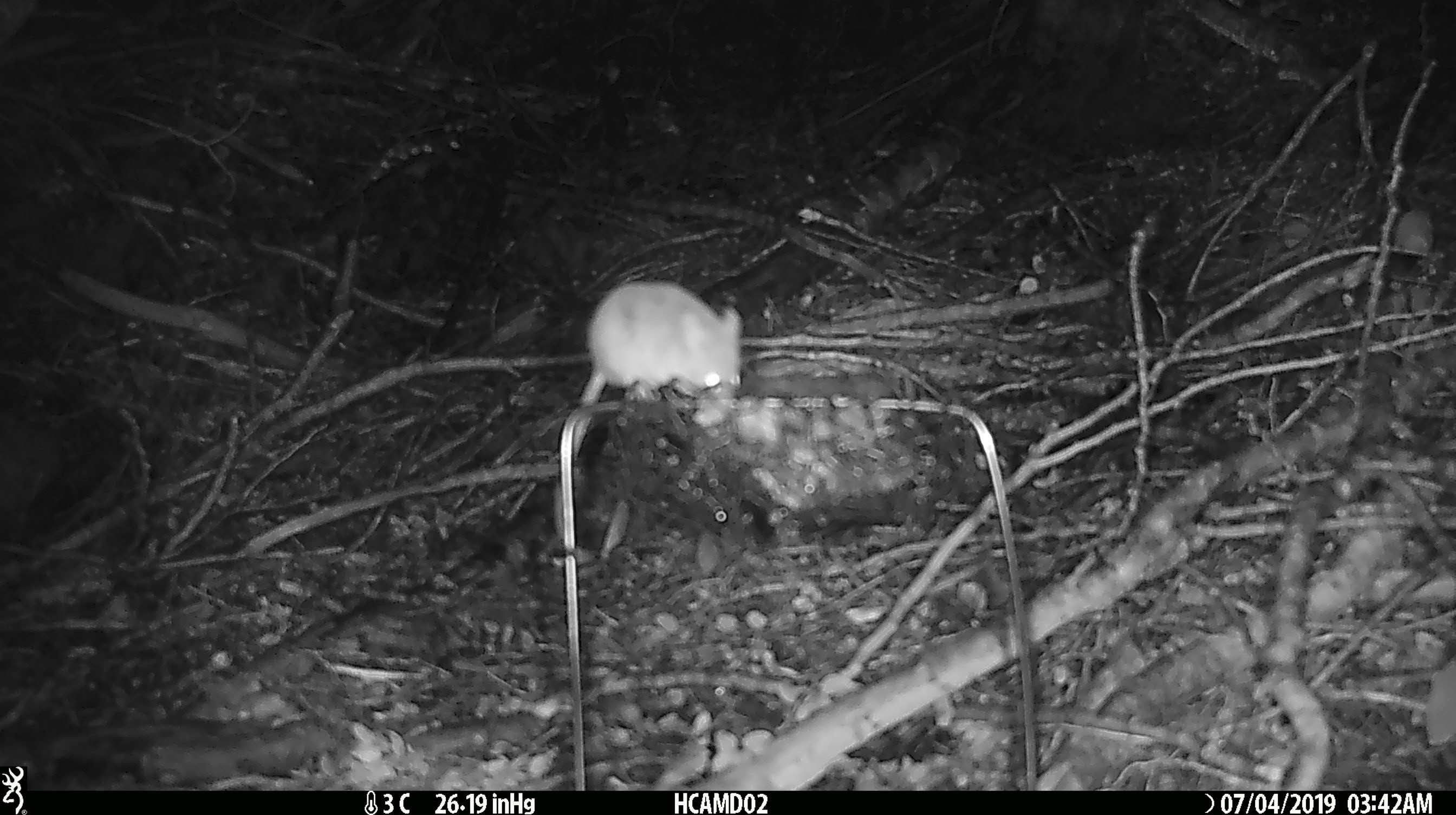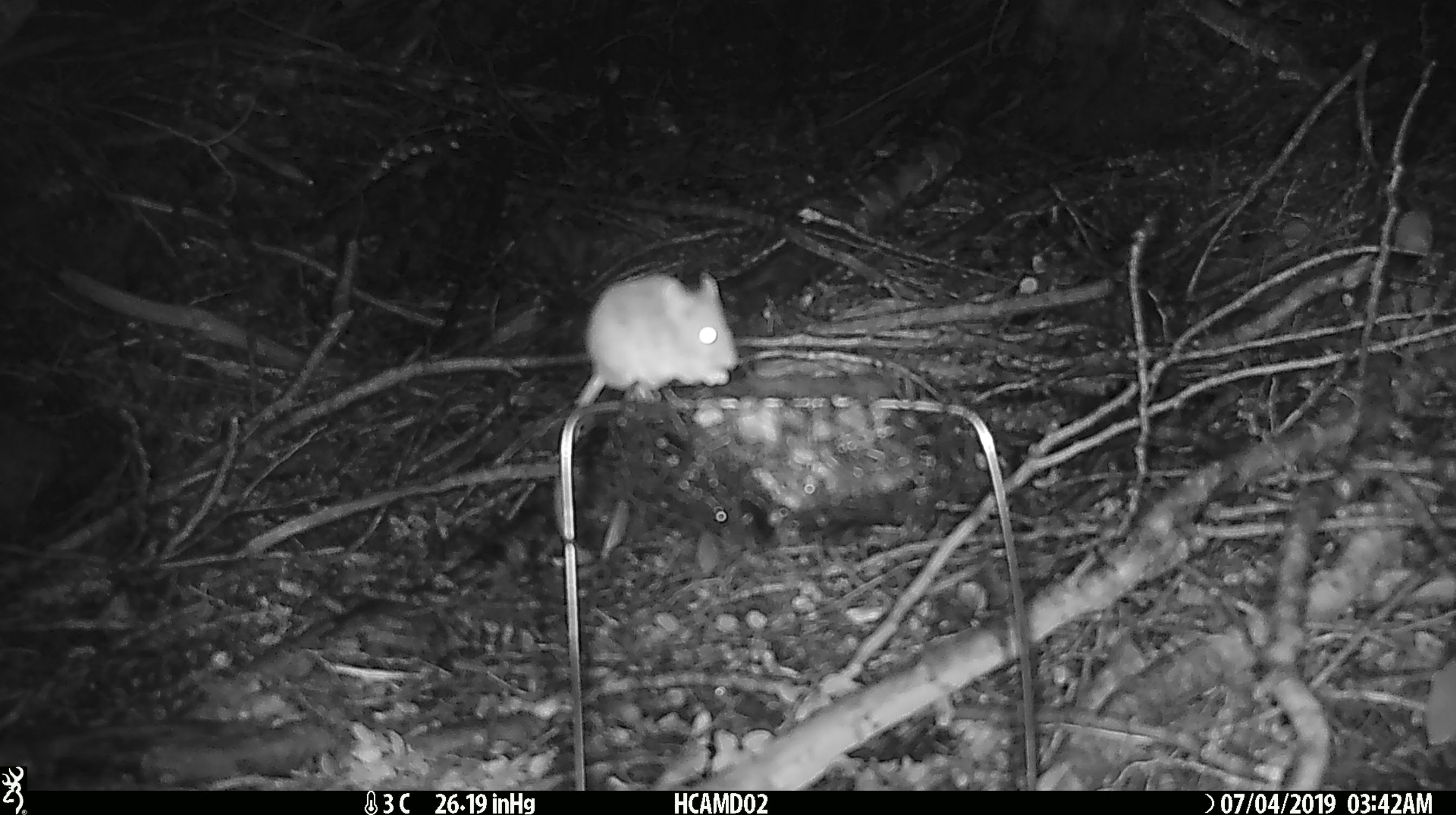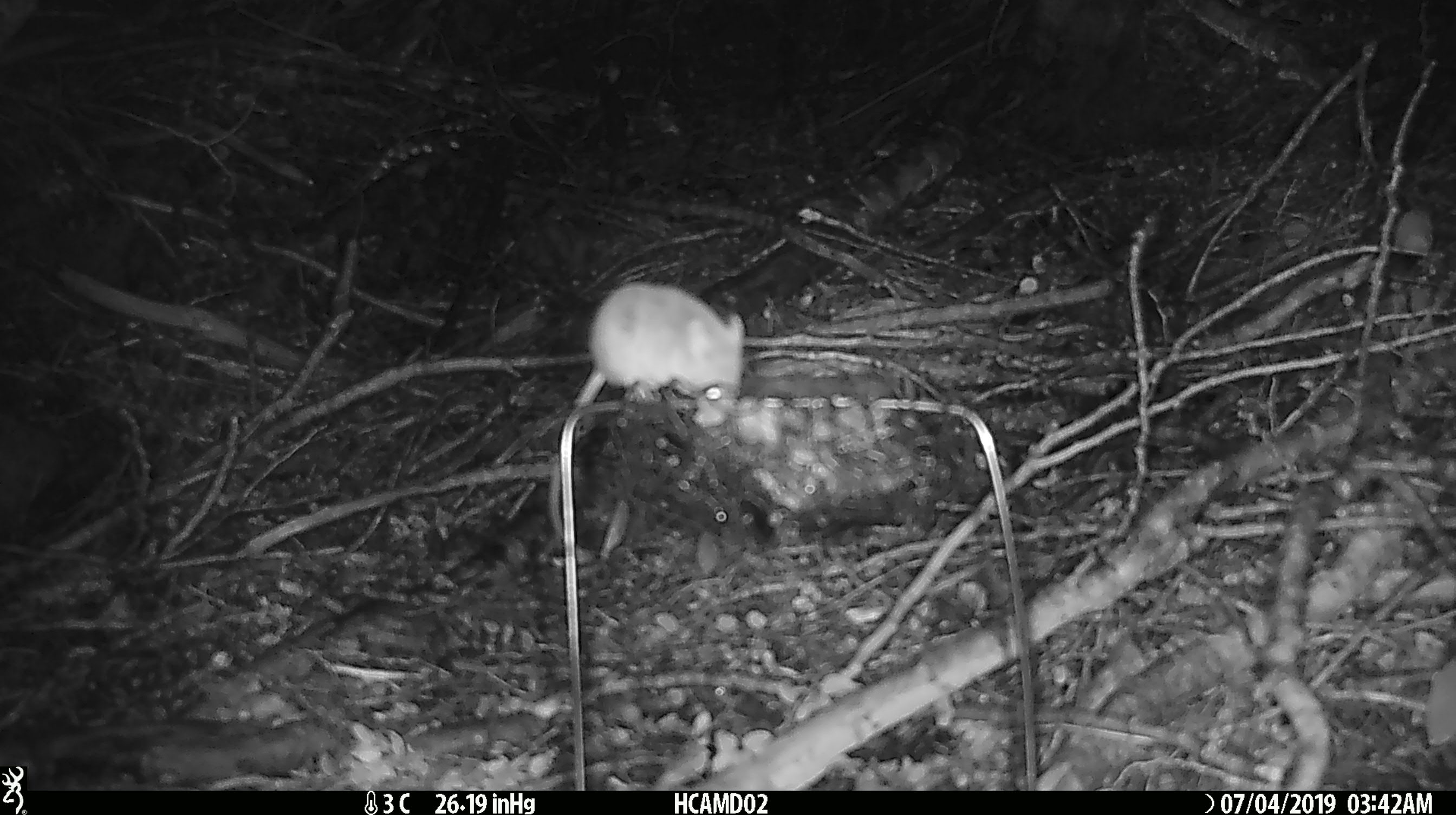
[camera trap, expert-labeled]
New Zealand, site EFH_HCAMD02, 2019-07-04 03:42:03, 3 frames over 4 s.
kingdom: Animalia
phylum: Chordata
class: Mammalia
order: Rodentia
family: Muridae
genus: Mus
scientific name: Mus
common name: mouse